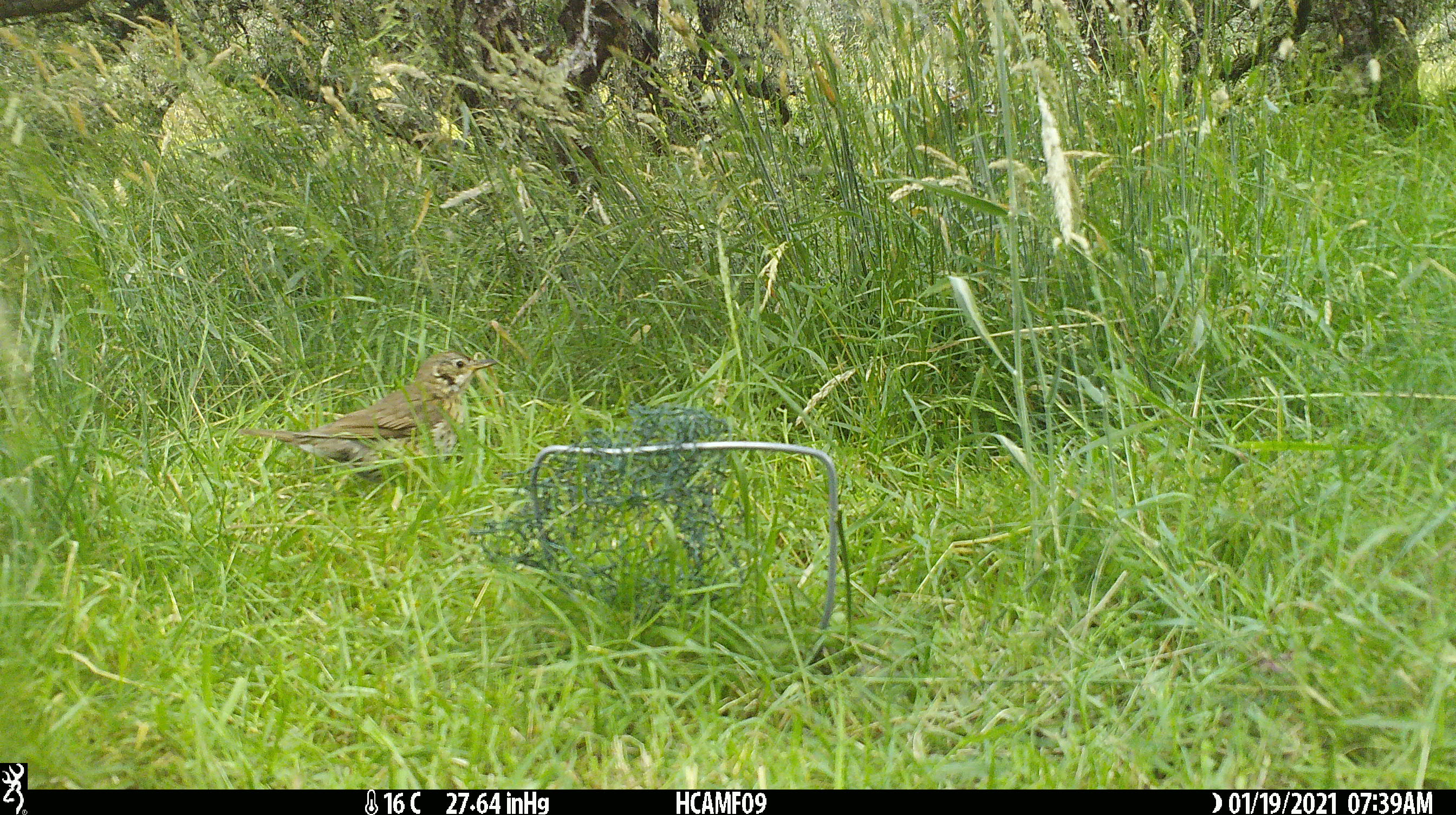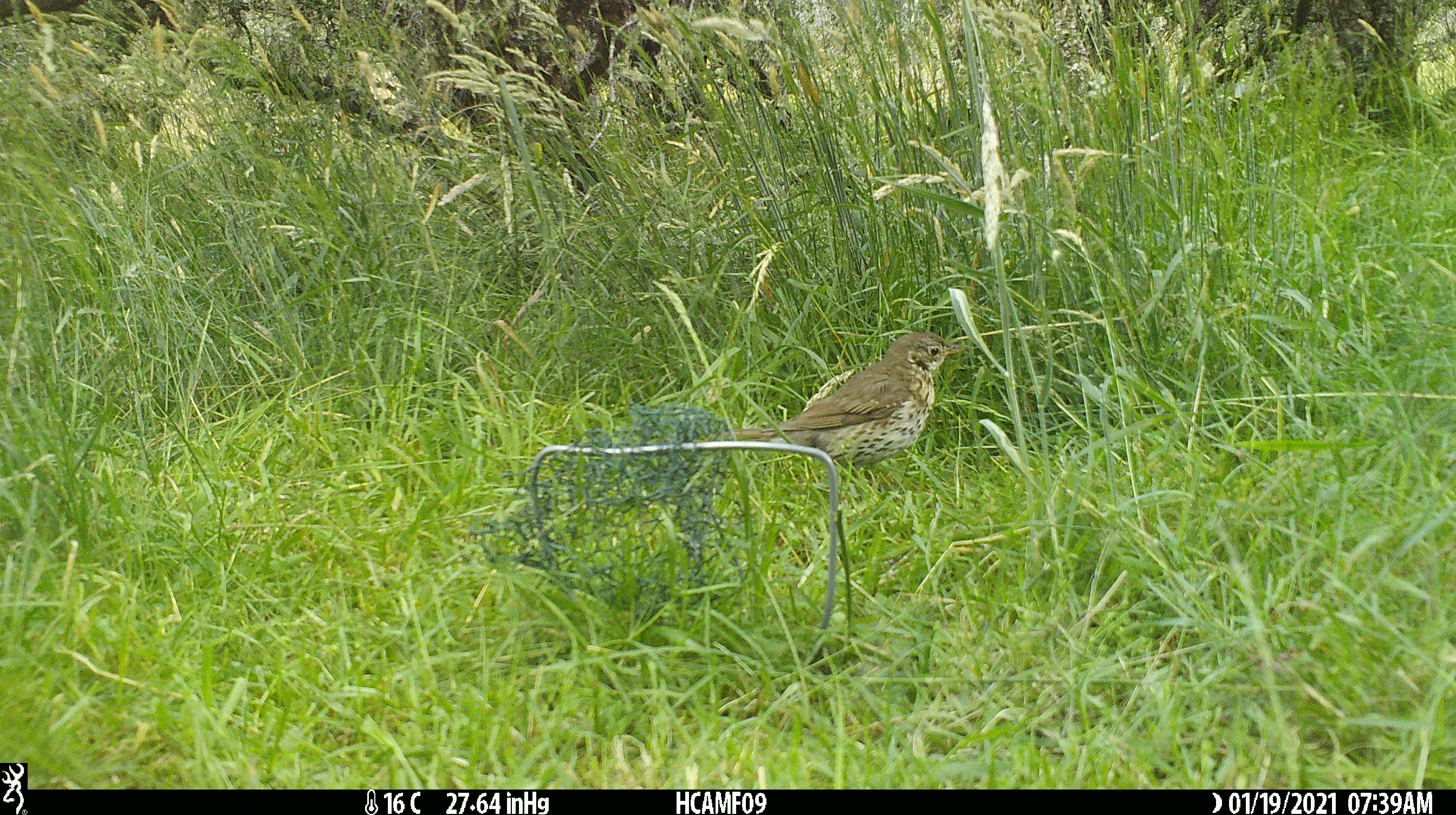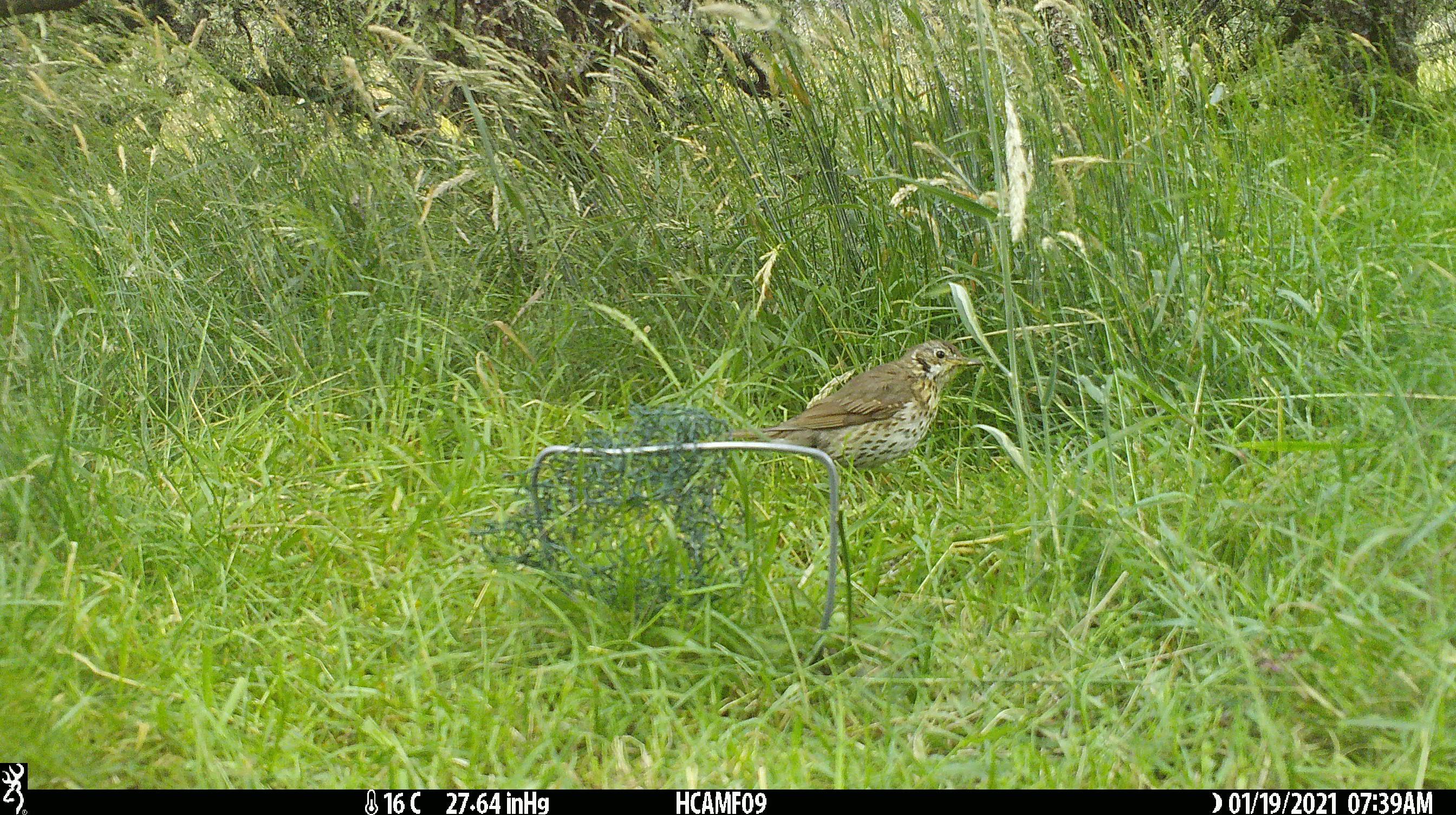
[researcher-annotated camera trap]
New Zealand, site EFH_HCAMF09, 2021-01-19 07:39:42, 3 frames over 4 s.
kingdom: Animalia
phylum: Chordata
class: Aves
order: Passeriformes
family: Turdidae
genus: Turdus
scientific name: Turdus philomelos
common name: song thrush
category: thrush